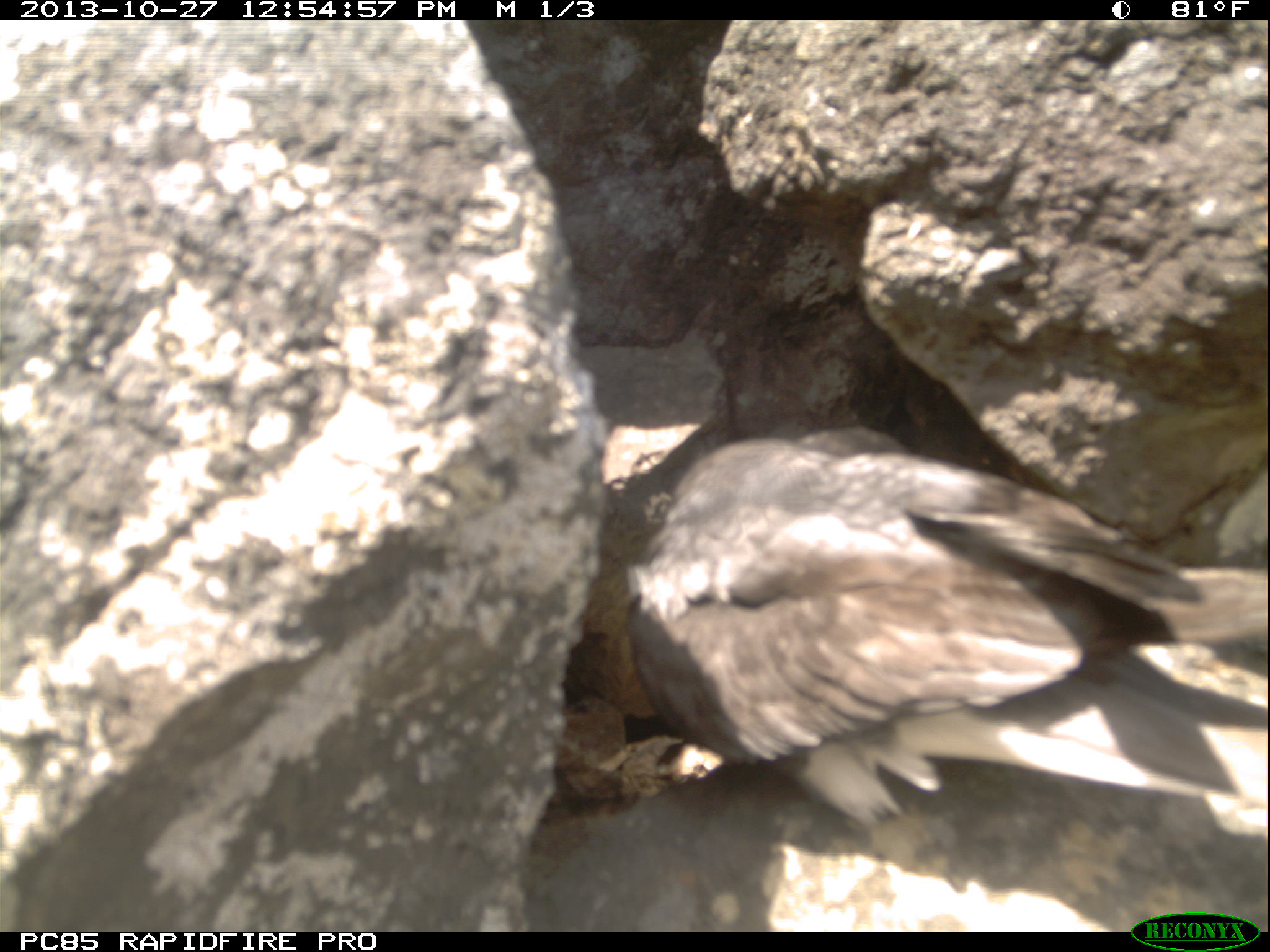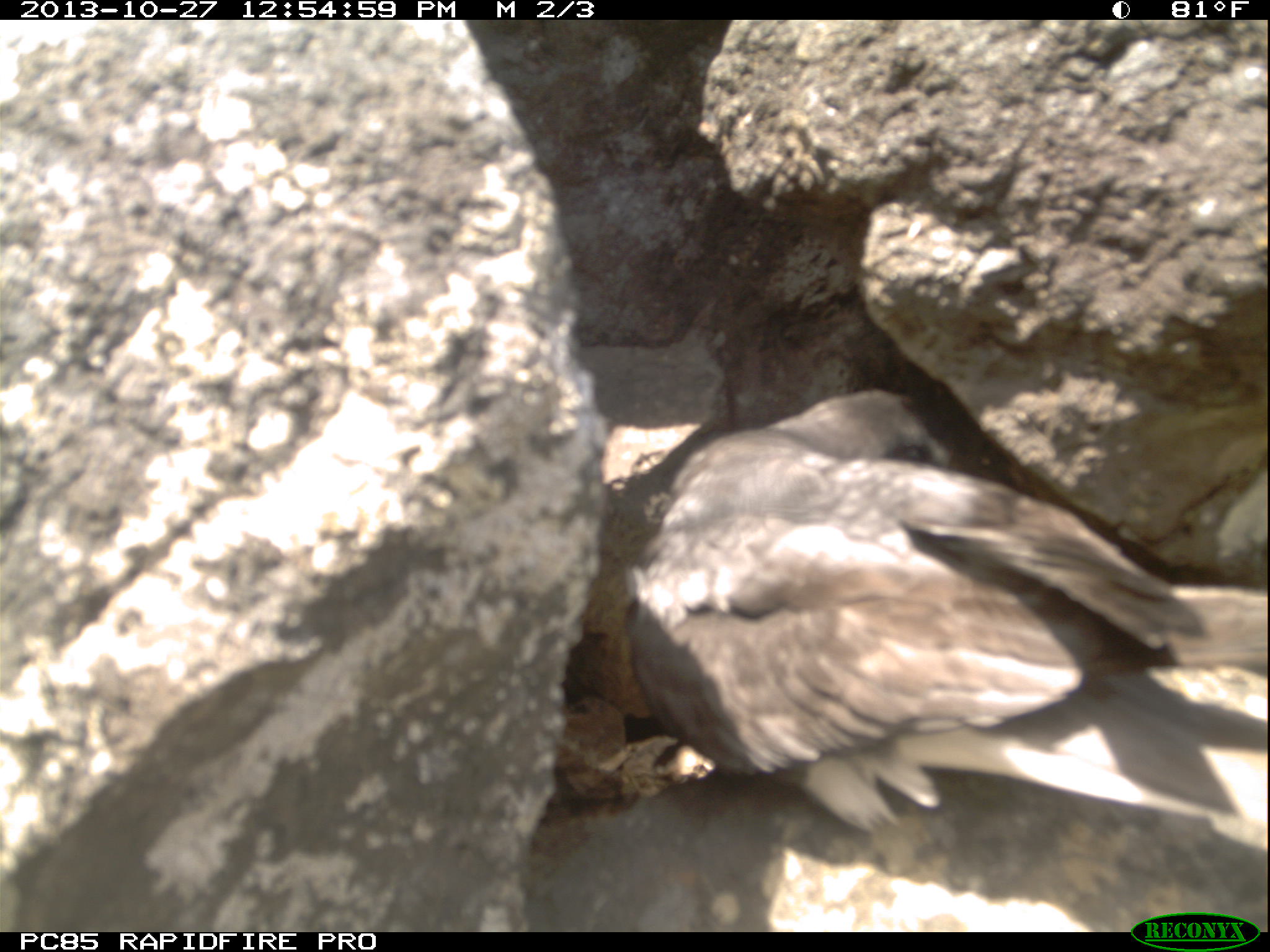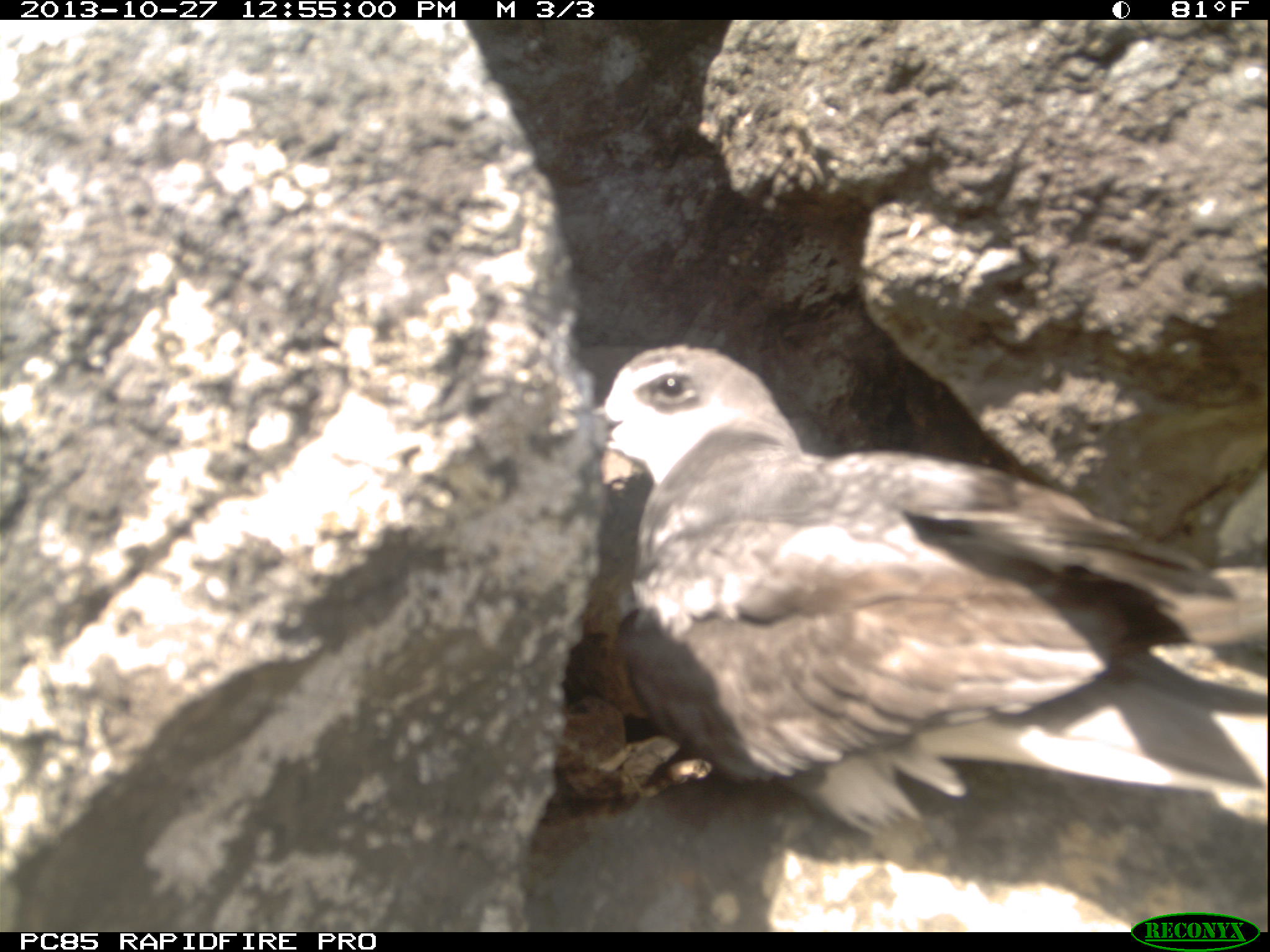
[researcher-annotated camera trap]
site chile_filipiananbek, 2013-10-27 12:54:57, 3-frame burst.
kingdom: Animalia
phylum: Chordata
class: Aves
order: Procellariiformes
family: Procellariidae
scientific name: Procellariidae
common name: petrel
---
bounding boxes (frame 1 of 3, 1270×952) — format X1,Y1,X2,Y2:
petrel: 528,407,1243,907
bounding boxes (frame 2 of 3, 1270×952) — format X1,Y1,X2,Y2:
petrel: 592,373,1233,895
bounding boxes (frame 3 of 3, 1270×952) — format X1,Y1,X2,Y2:
petrel: 579,337,1255,917